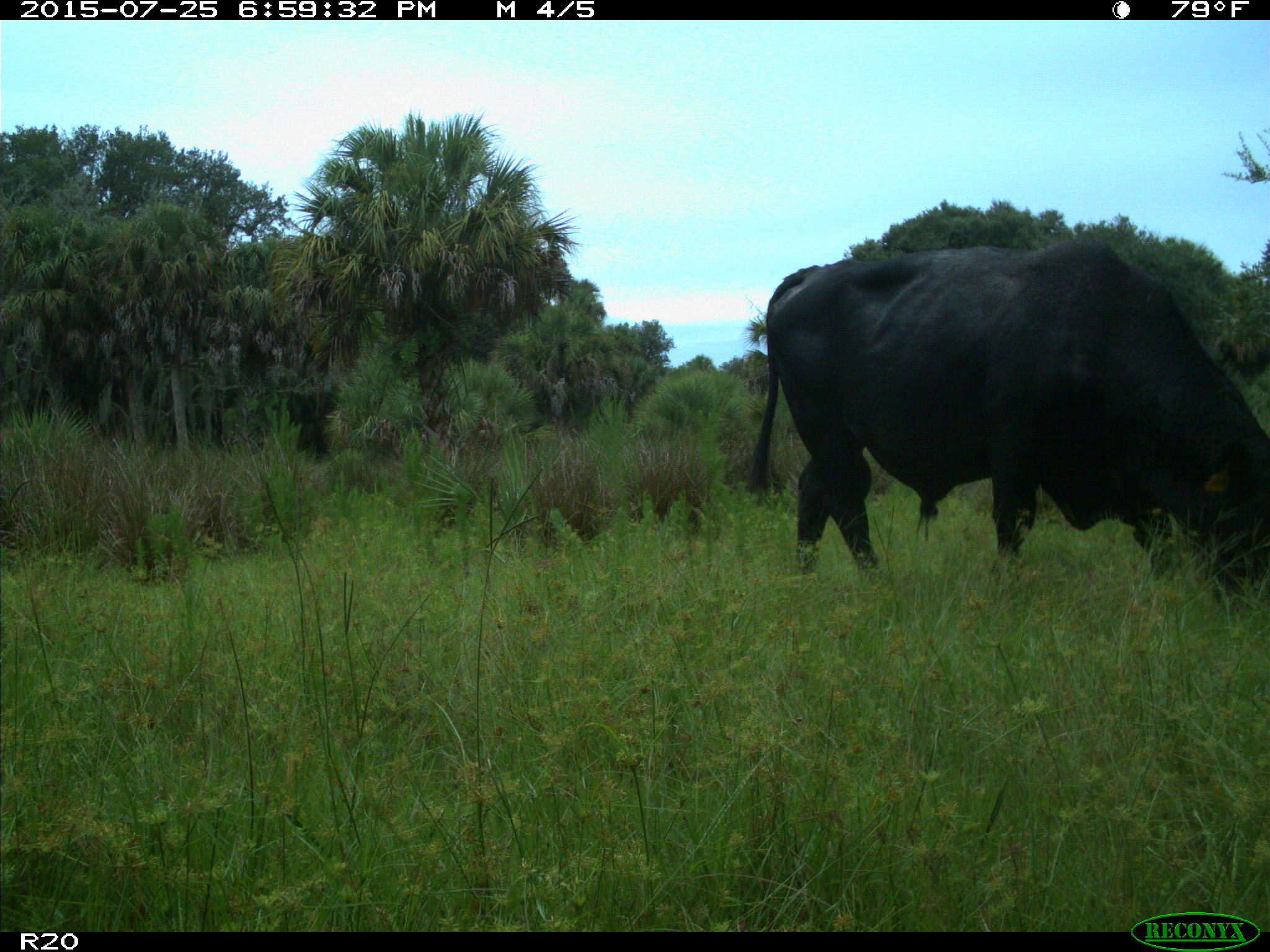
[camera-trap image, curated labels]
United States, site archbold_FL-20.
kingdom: Animalia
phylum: Chordata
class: Mammalia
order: Artiodactyla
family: Bovidae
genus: Bos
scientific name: Bos taurus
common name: domestic cow